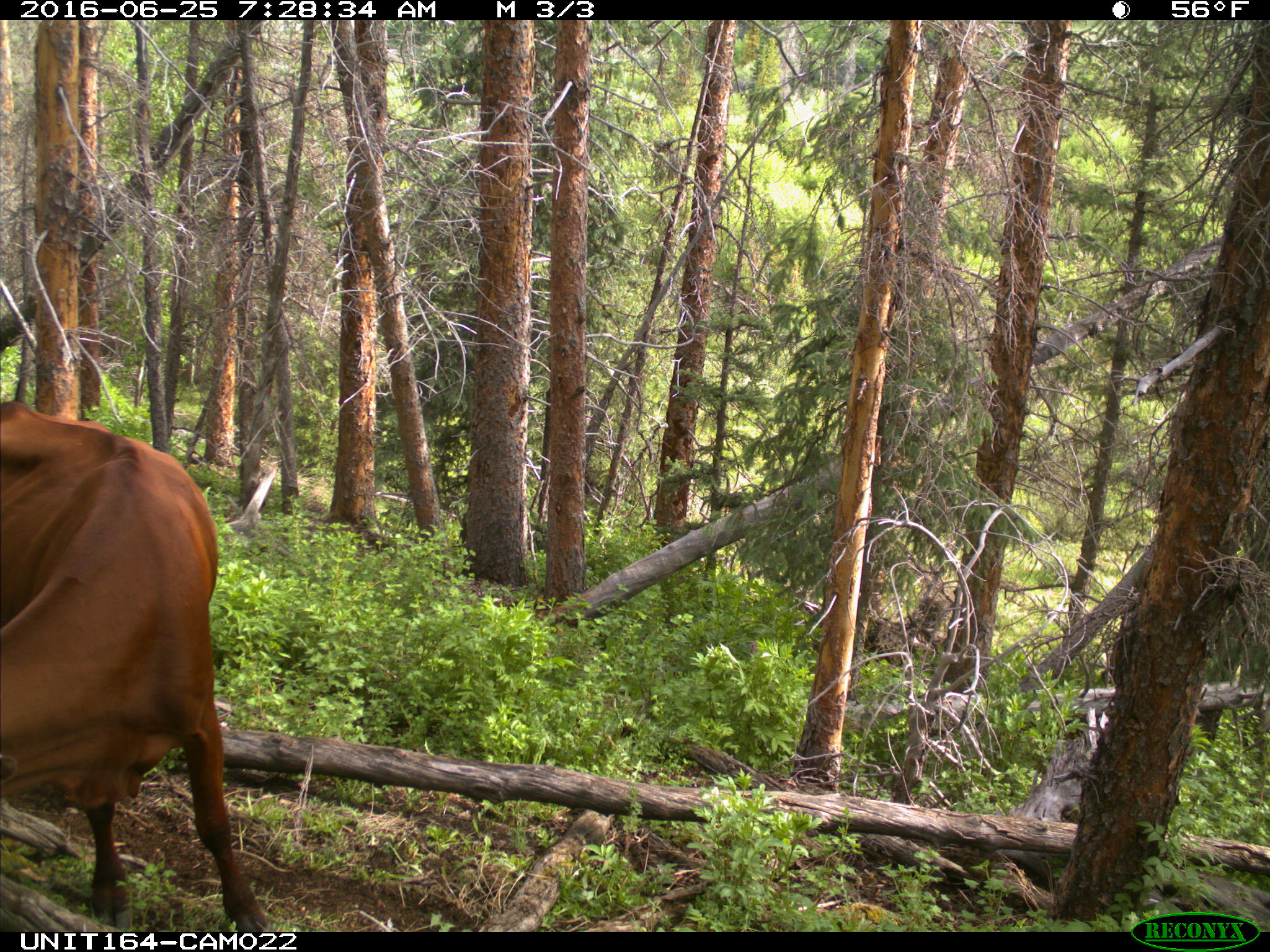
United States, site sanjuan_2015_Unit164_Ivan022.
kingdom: Animalia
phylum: Chordata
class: Mammalia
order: Artiodactyla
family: Bovidae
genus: Bos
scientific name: Bos taurus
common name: domestic cow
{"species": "Bos taurus (domestic cow)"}